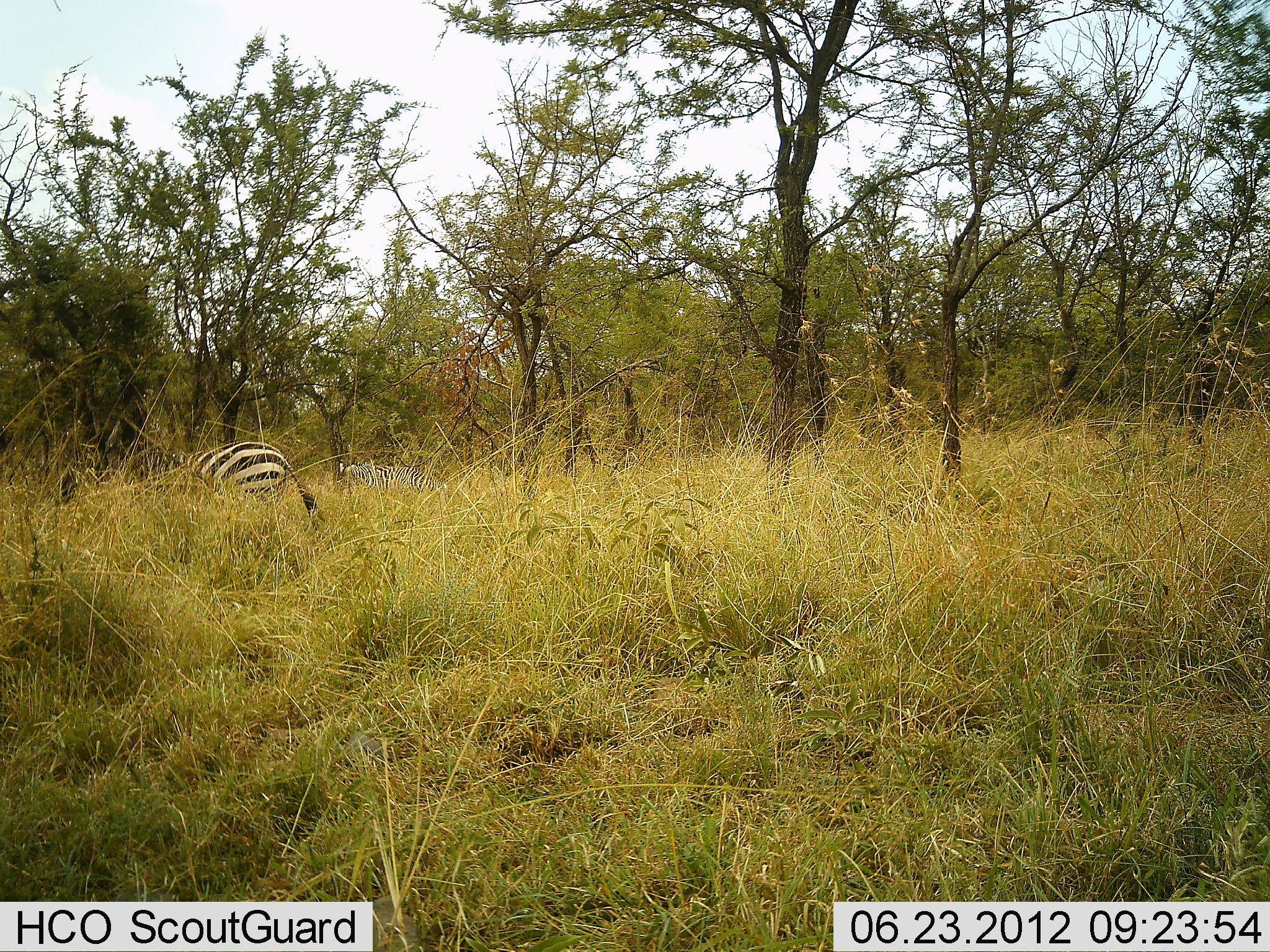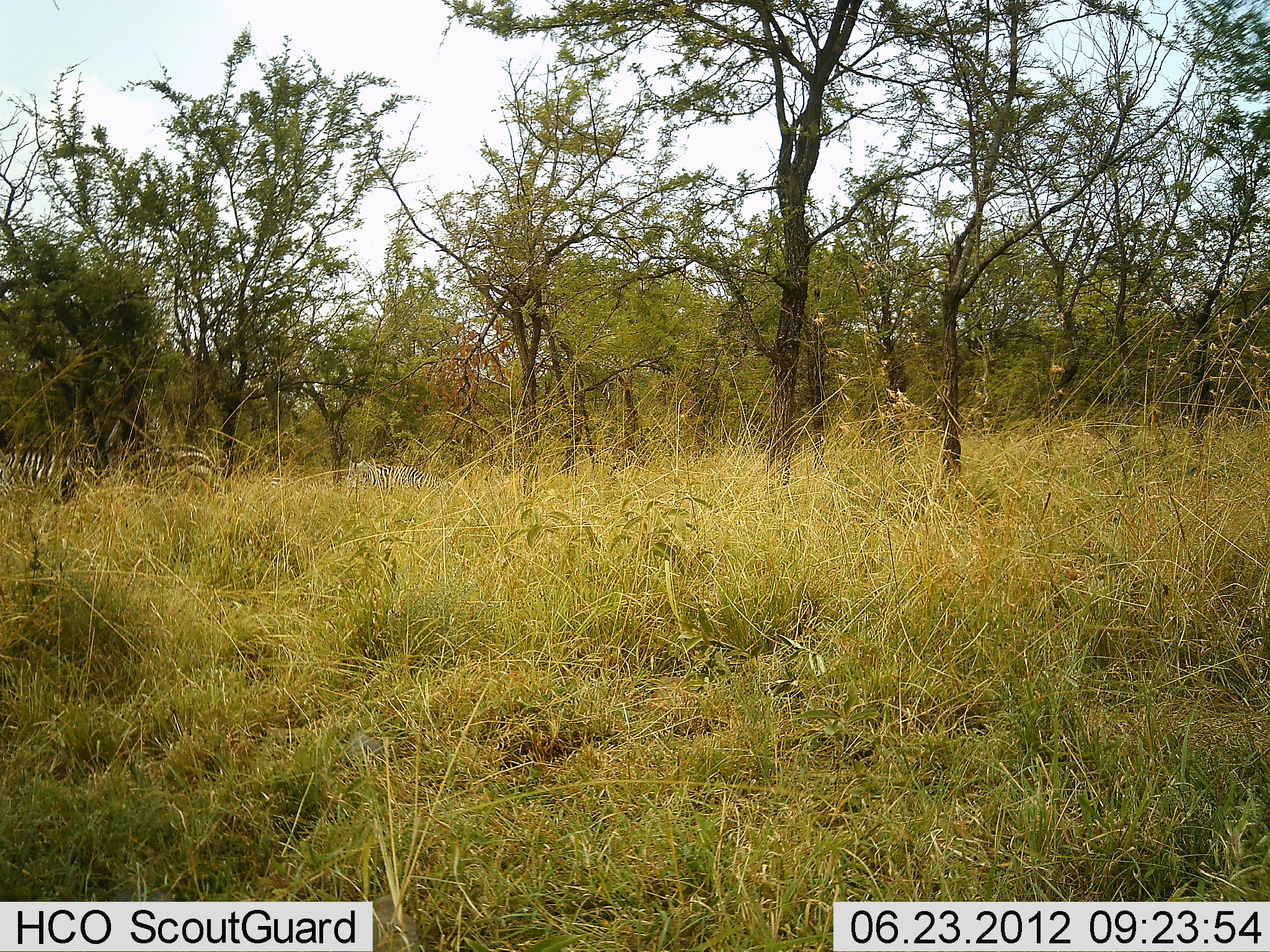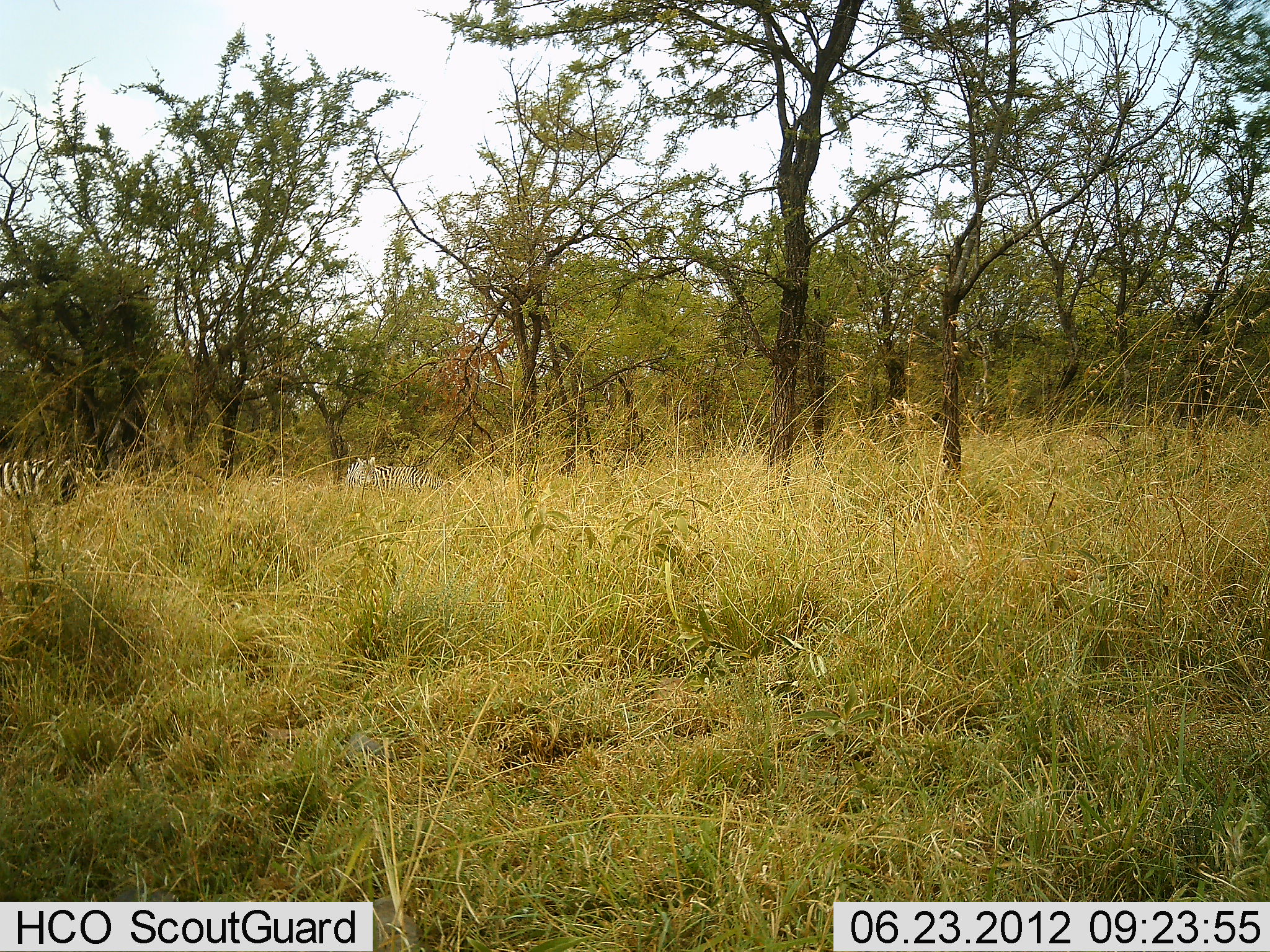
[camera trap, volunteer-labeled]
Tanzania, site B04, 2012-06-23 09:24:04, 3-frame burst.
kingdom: Animalia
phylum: Chordata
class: Mammalia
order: Perissodactyla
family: Equidae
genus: Equus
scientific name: Equus quagga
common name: plains zebra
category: zebra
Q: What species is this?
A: Zebra (plains zebra) (Equus quagga).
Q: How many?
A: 2.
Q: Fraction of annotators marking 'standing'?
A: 60%.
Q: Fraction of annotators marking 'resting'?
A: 0%.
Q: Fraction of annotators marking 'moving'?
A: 90%.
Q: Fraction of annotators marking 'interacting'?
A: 0%.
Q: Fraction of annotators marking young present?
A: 0%.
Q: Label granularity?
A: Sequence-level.